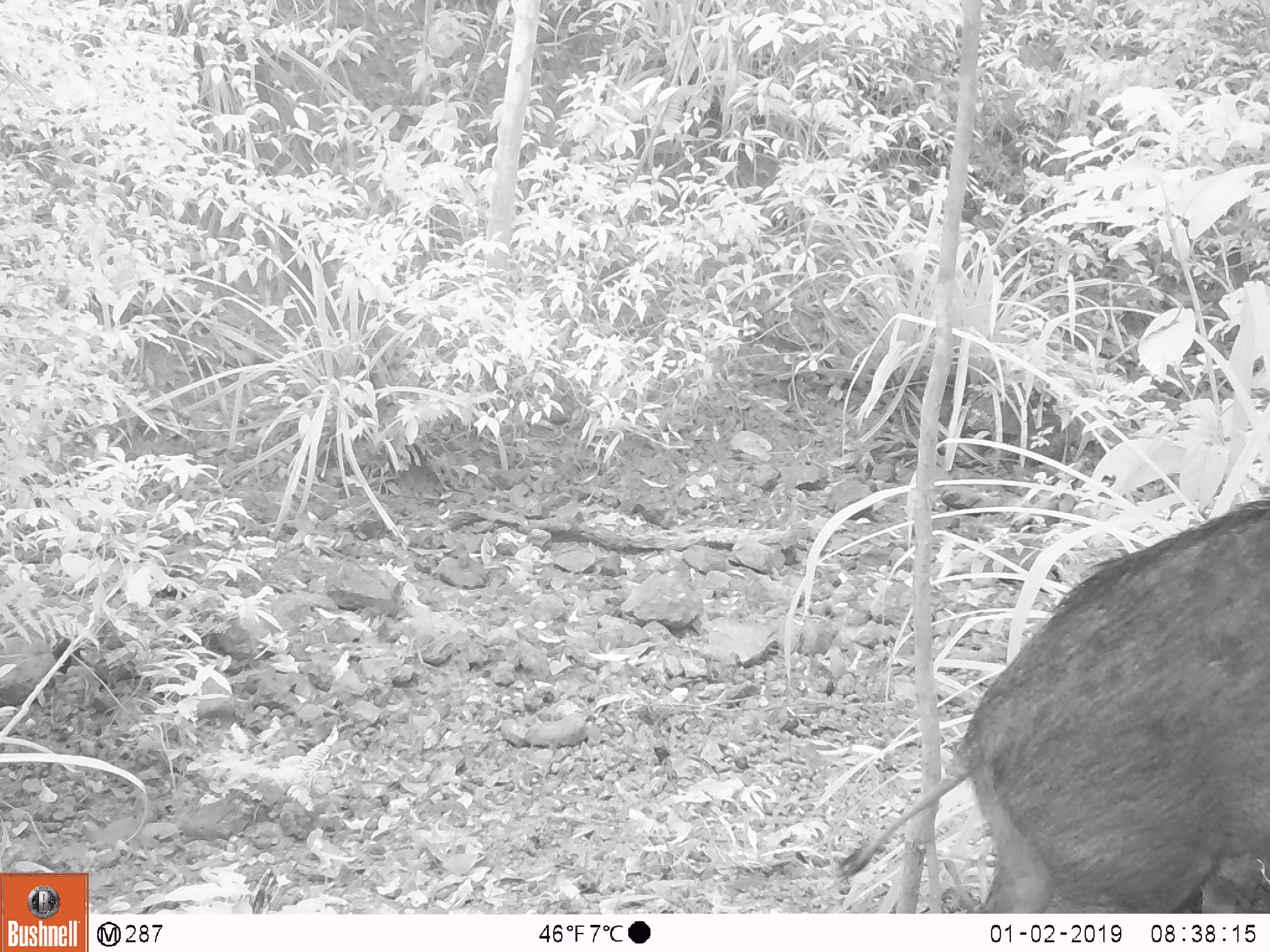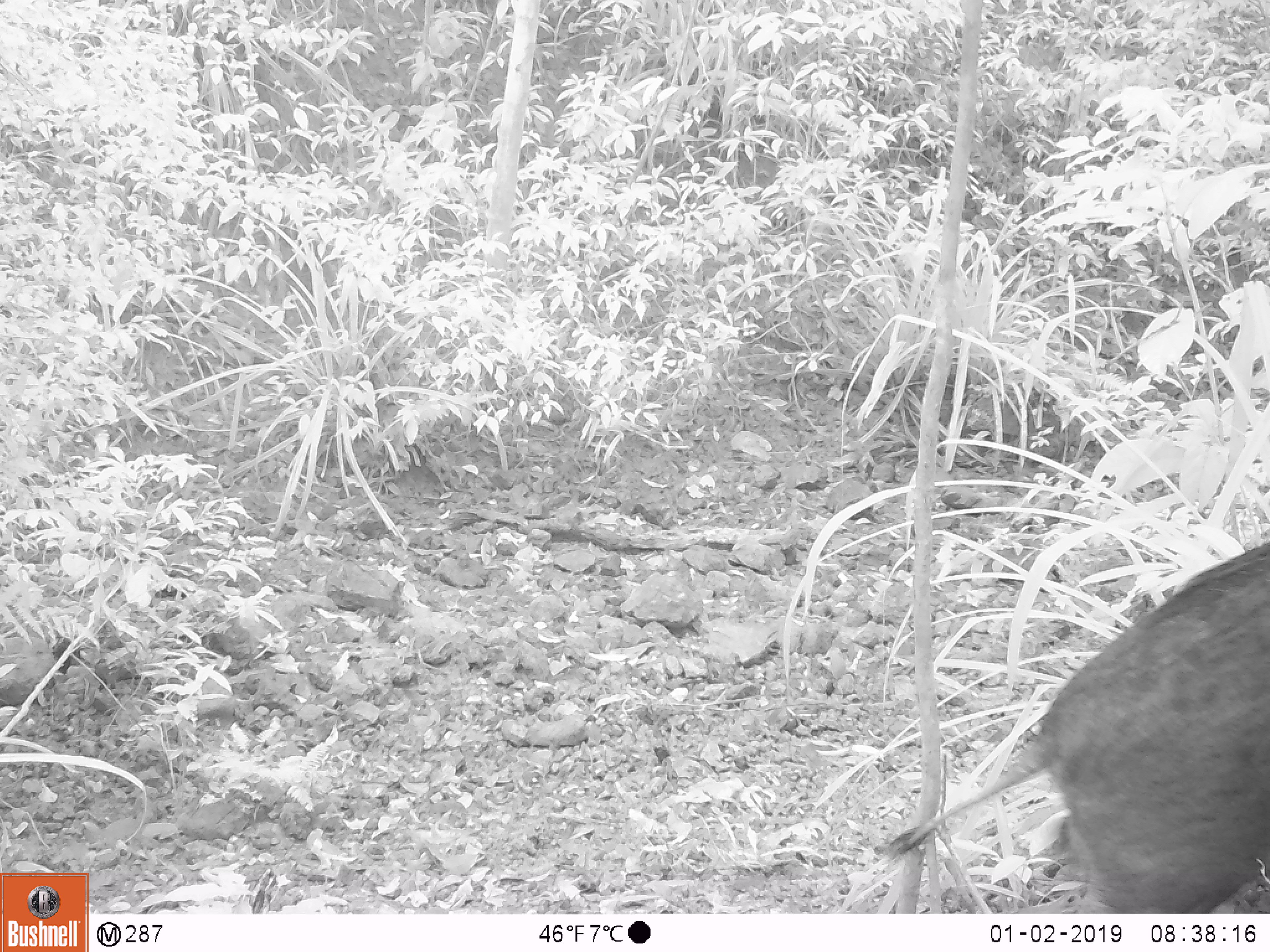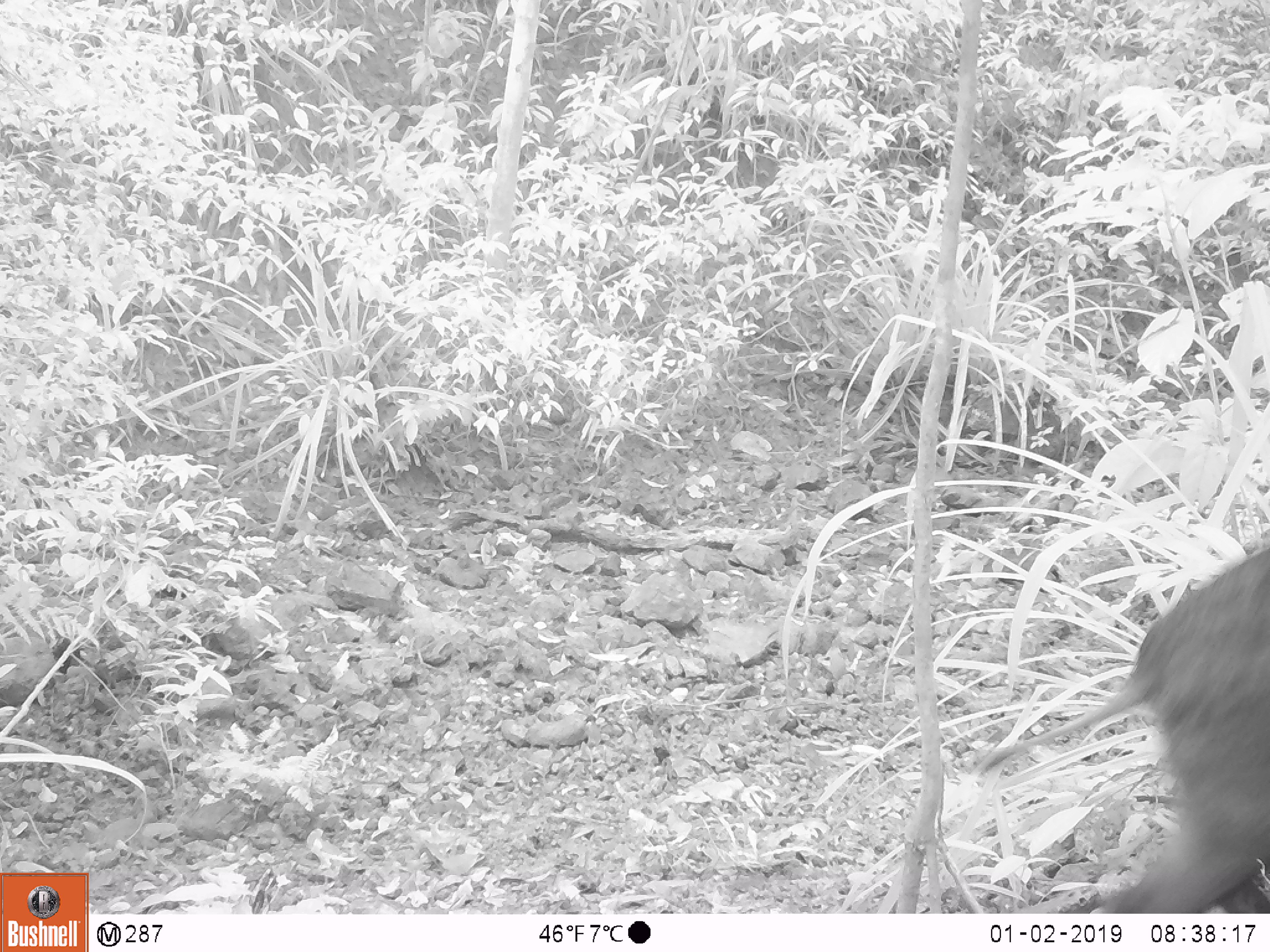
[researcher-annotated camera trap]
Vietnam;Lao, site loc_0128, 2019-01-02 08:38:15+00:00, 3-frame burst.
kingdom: Animalia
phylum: Chordata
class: Mammalia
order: Artiodactyla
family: Suidae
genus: Sus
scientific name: Sus scrofa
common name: eurasian wild pig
Eurasian wild pig (Sus scrofa). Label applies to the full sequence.